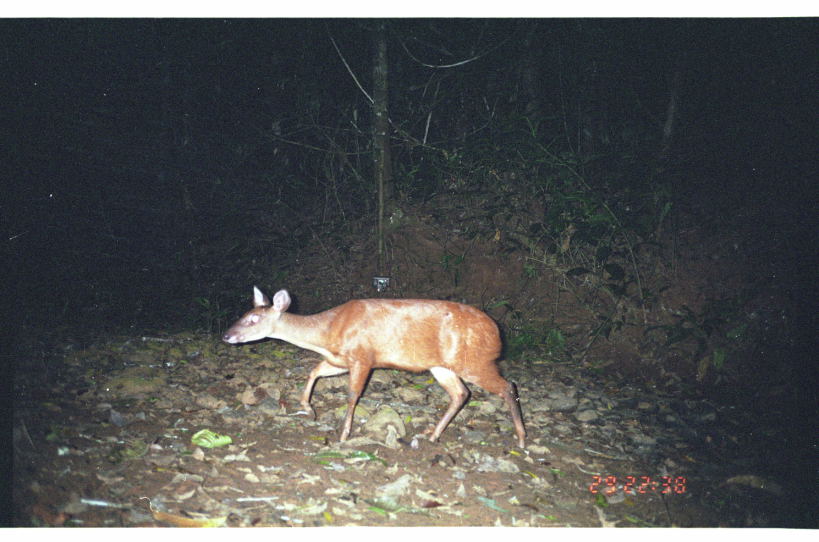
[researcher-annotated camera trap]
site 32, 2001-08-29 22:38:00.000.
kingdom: Animalia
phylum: Chordata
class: Mammalia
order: Artiodactyla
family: Cervidae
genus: Mazama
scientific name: Mazama americana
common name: red brocket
Mazama americana (red brocket).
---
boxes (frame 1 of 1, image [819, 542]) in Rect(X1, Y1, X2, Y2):
mazama americana: Rect(222, 287, 527, 450)